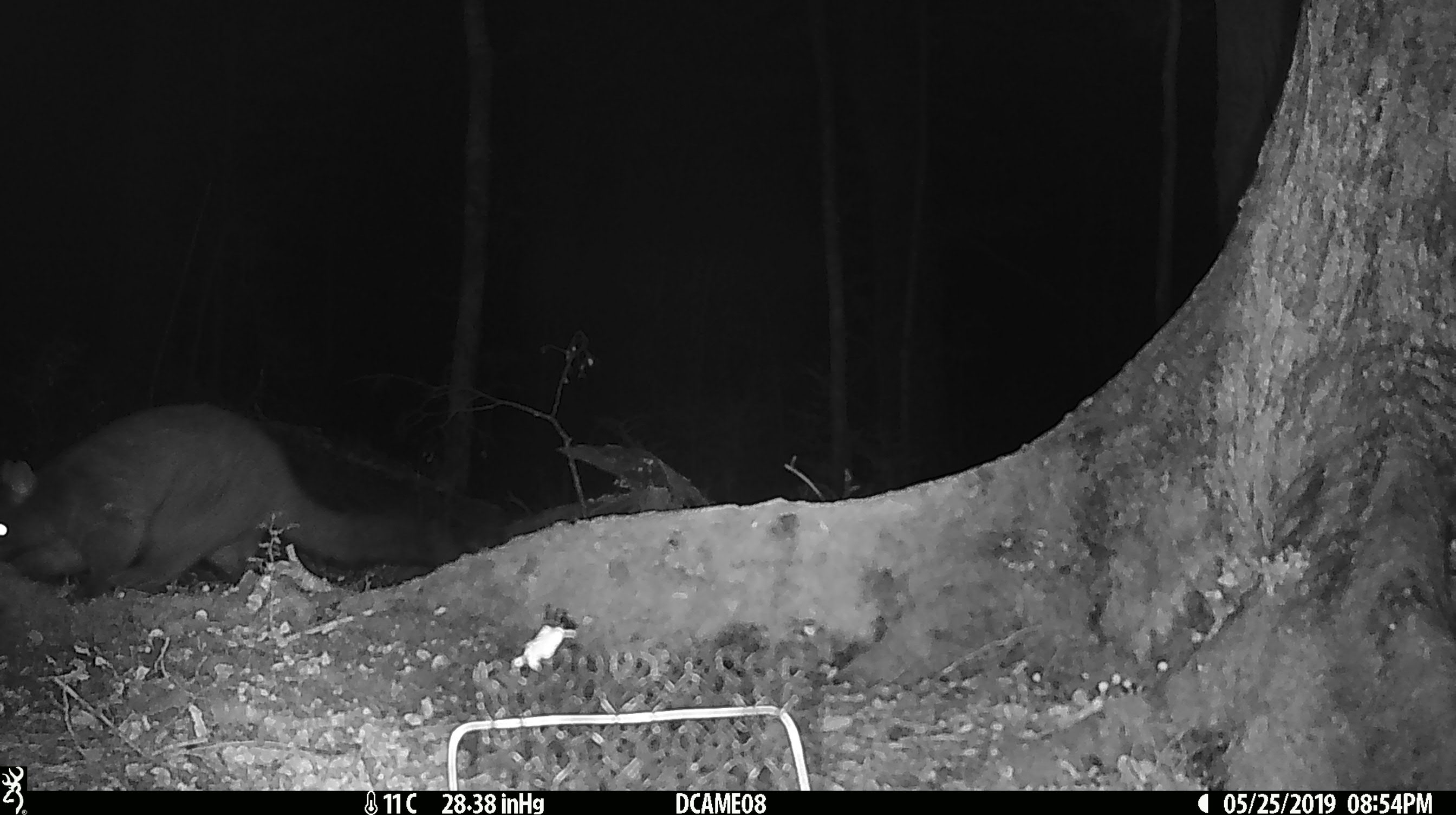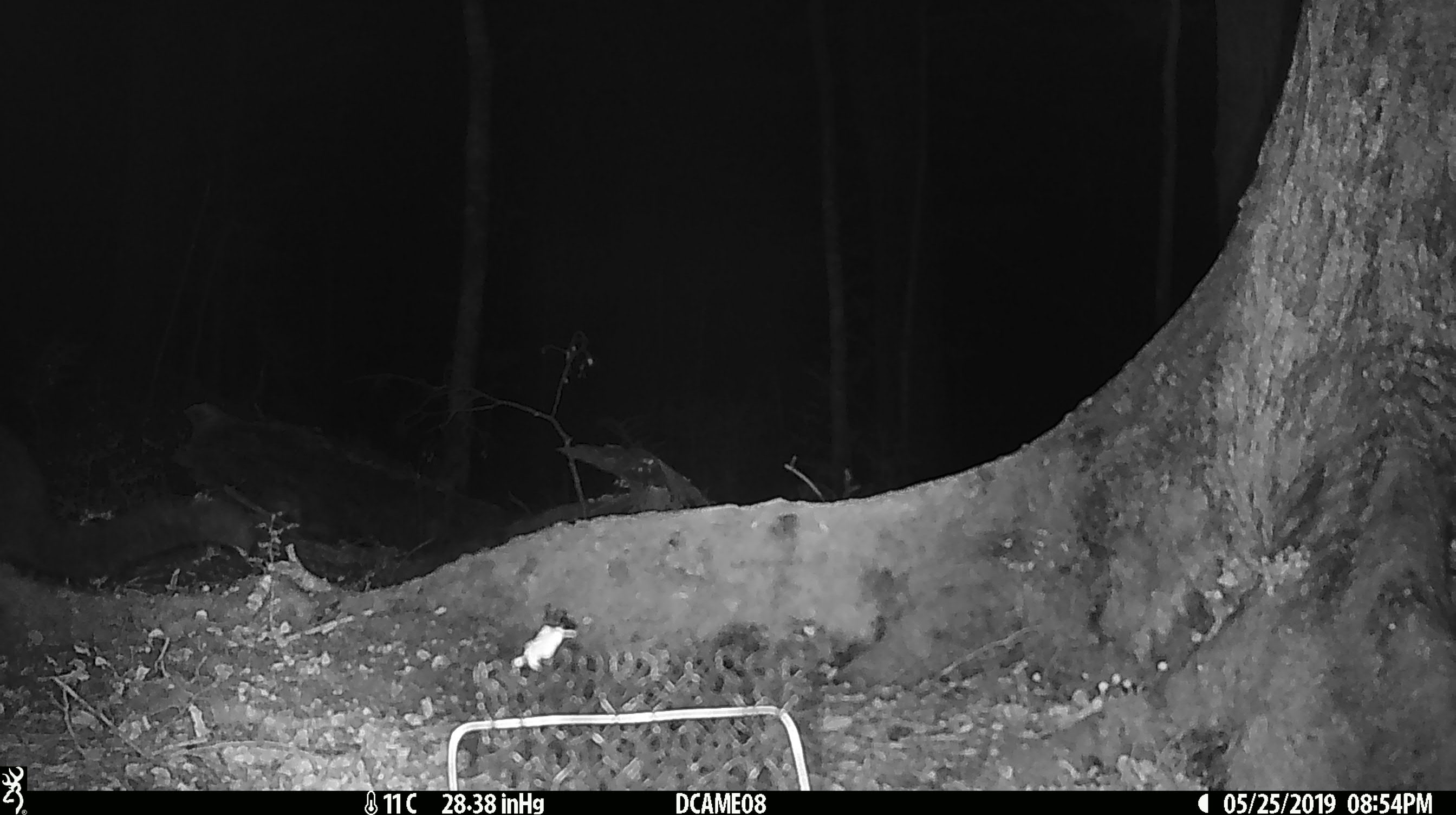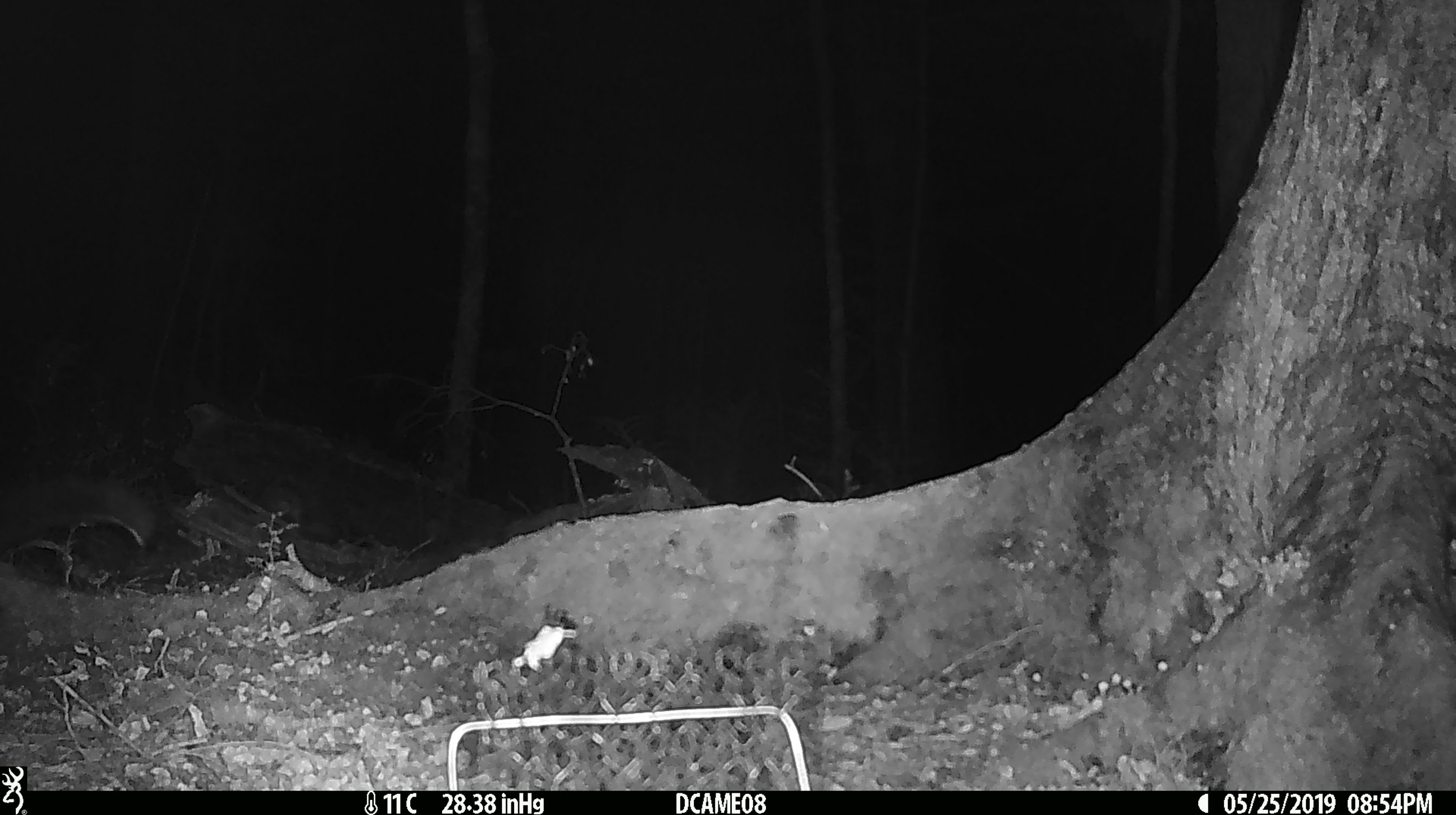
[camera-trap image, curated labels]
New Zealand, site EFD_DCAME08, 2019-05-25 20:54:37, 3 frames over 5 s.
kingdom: Animalia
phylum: Chordata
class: Mammalia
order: Diprotodontia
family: Phalangeridae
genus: Trichosurus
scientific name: Trichosurus vulpecula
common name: common brushtail possum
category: possum